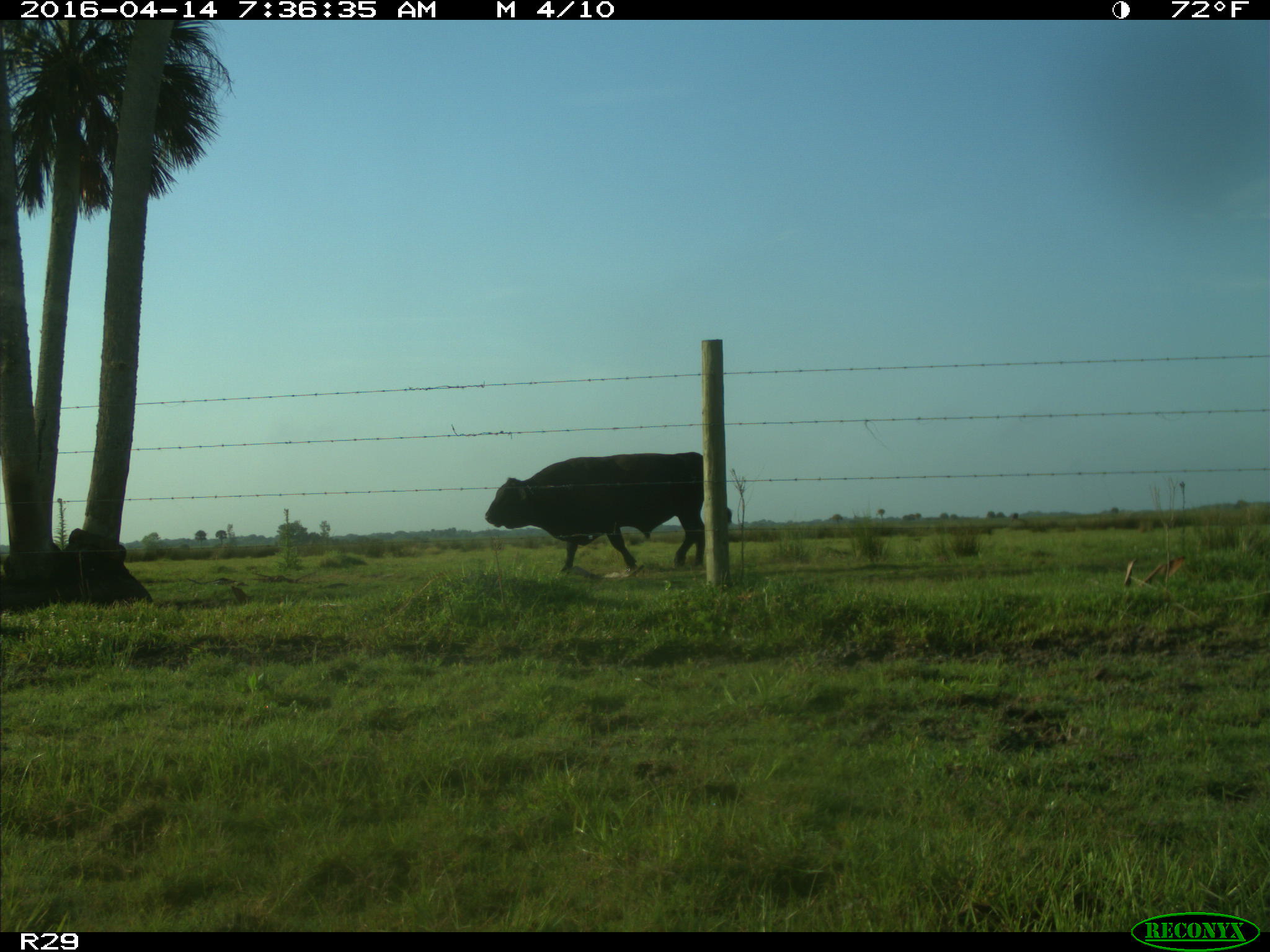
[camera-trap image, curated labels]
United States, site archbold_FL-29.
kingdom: Animalia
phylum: Chordata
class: Mammalia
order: Artiodactyla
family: Bovidae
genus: Bos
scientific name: Bos taurus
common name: domestic cow